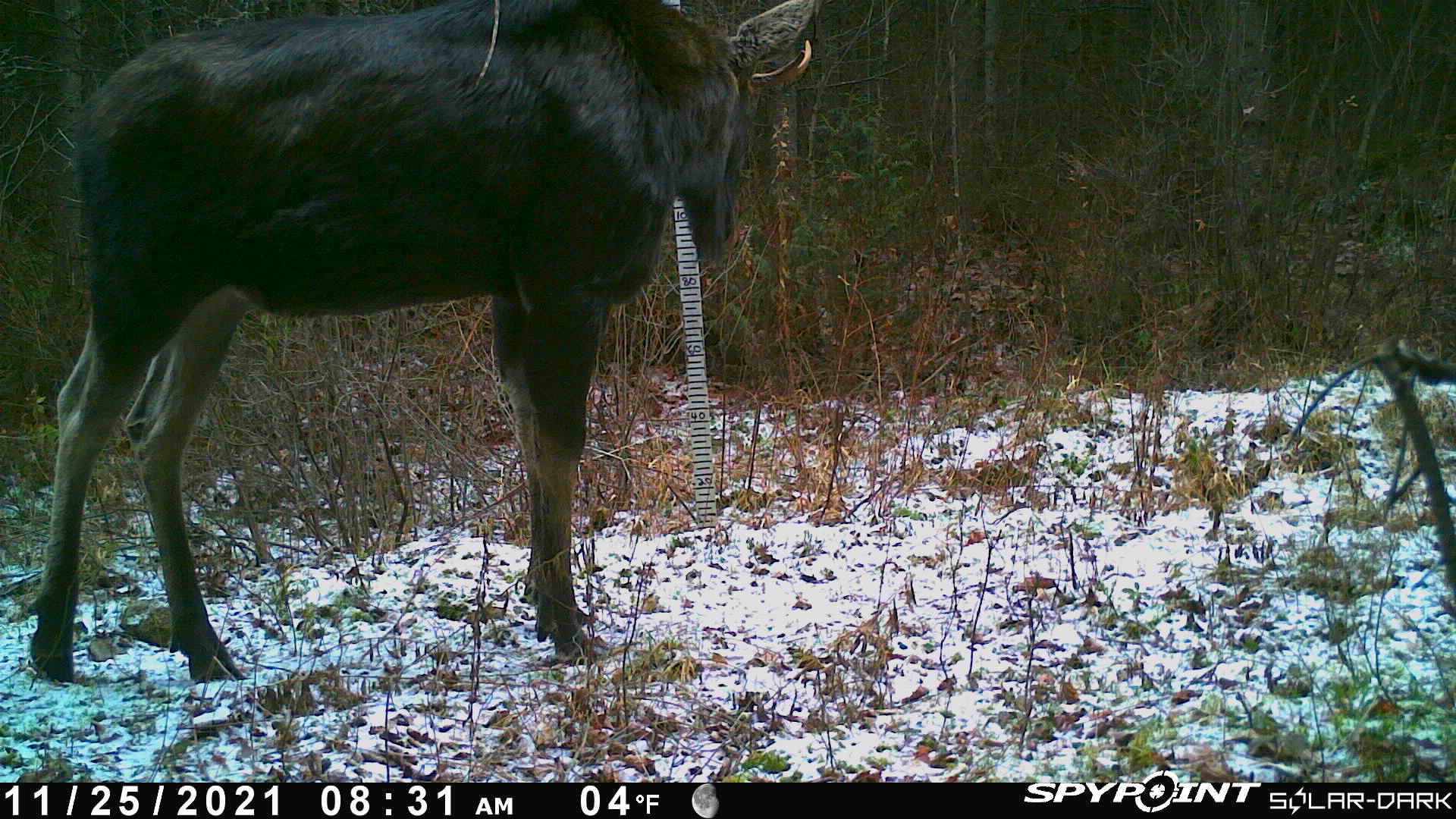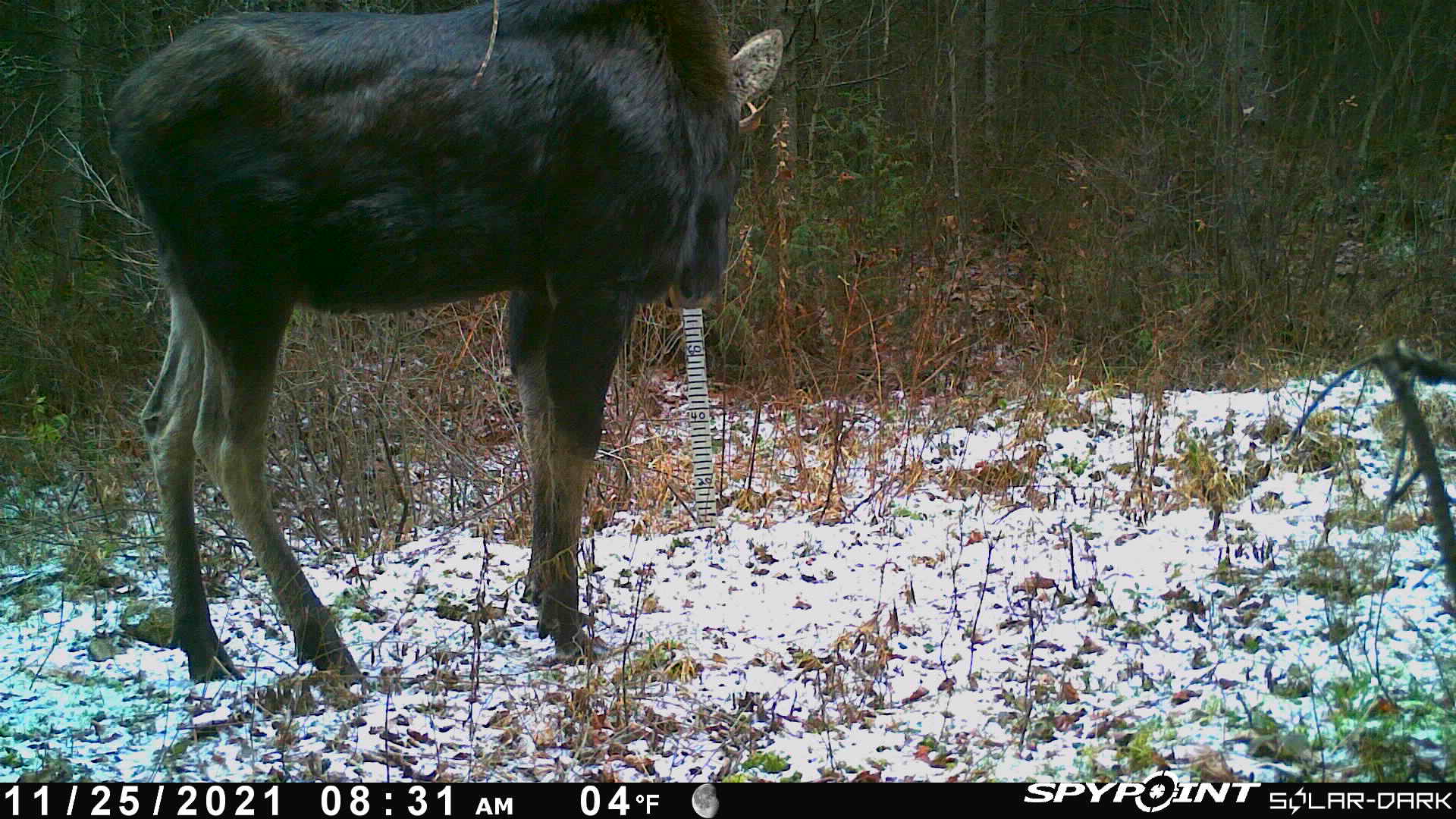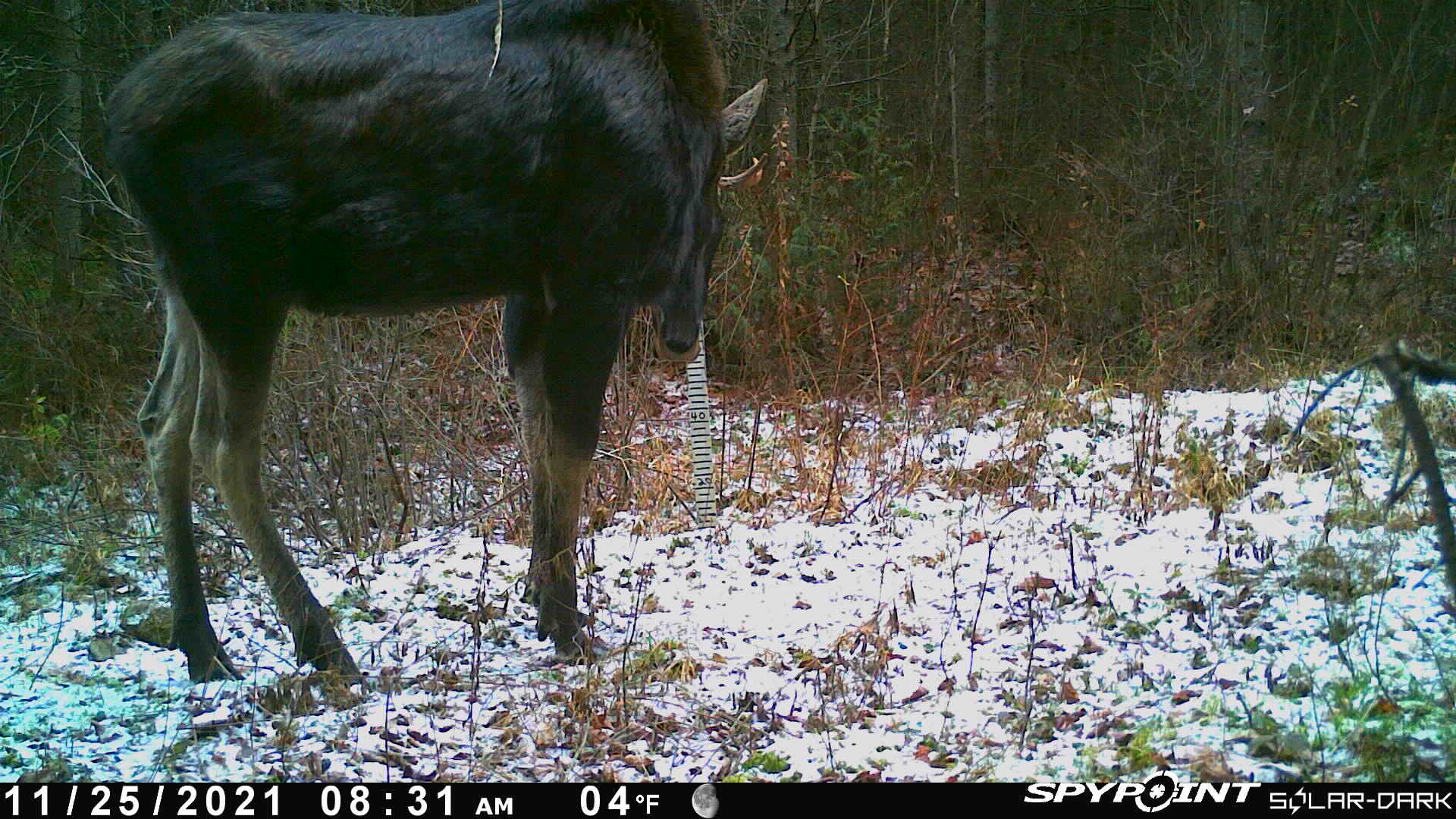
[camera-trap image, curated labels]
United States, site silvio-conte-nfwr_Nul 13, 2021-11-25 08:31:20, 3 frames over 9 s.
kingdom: Animalia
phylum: Chordata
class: Mammalia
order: Artiodactyla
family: Cervidae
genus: Alces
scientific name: Alces alces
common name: moose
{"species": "moose (Alces alces)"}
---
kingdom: Animalia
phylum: Chordata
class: Mammalia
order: Rodentia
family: Sciuridae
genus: Tamiasciurus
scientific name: Tamiasciurus hudsonicus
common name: red squirrel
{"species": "red squirrel (Tamiasciurus hudsonicus)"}